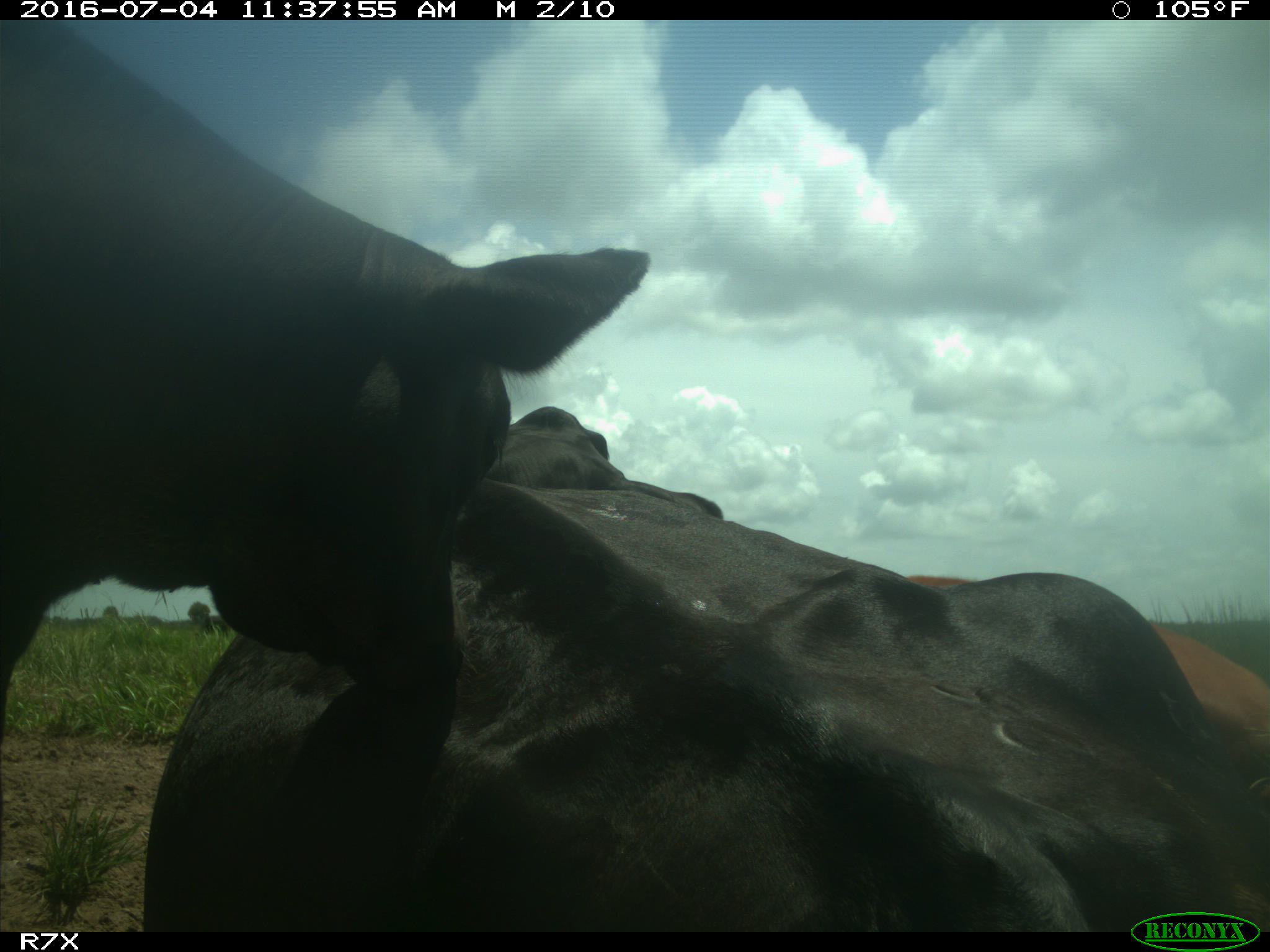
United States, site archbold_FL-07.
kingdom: Animalia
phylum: Chordata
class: Mammalia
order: Artiodactyla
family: Bovidae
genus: Bos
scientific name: Bos taurus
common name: domestic cow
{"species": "Bos taurus (domestic cow)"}